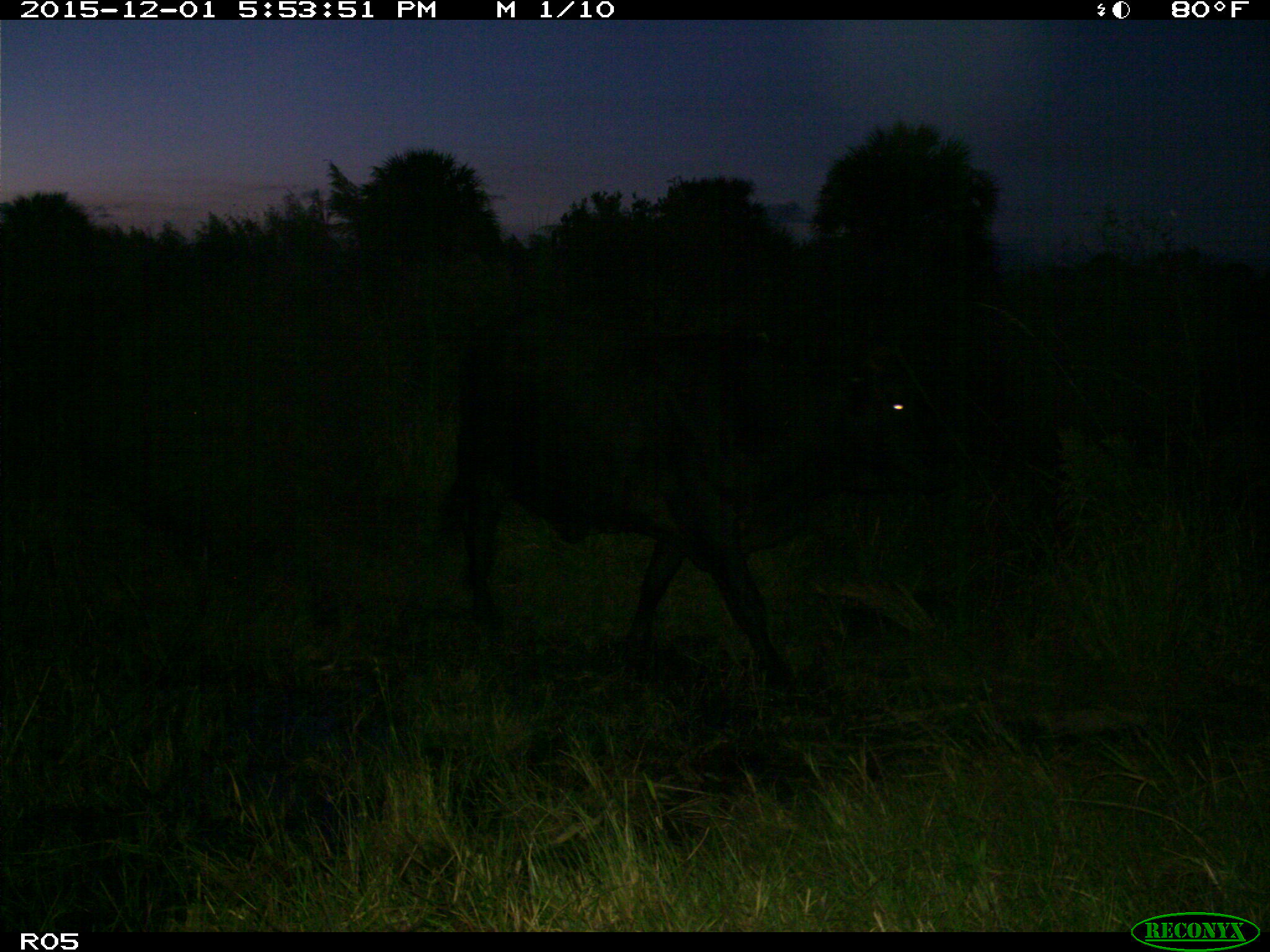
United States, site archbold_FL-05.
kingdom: Animalia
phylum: Chordata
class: Mammalia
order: Artiodactyla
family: Bovidae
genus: Bos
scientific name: Bos taurus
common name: domestic cow